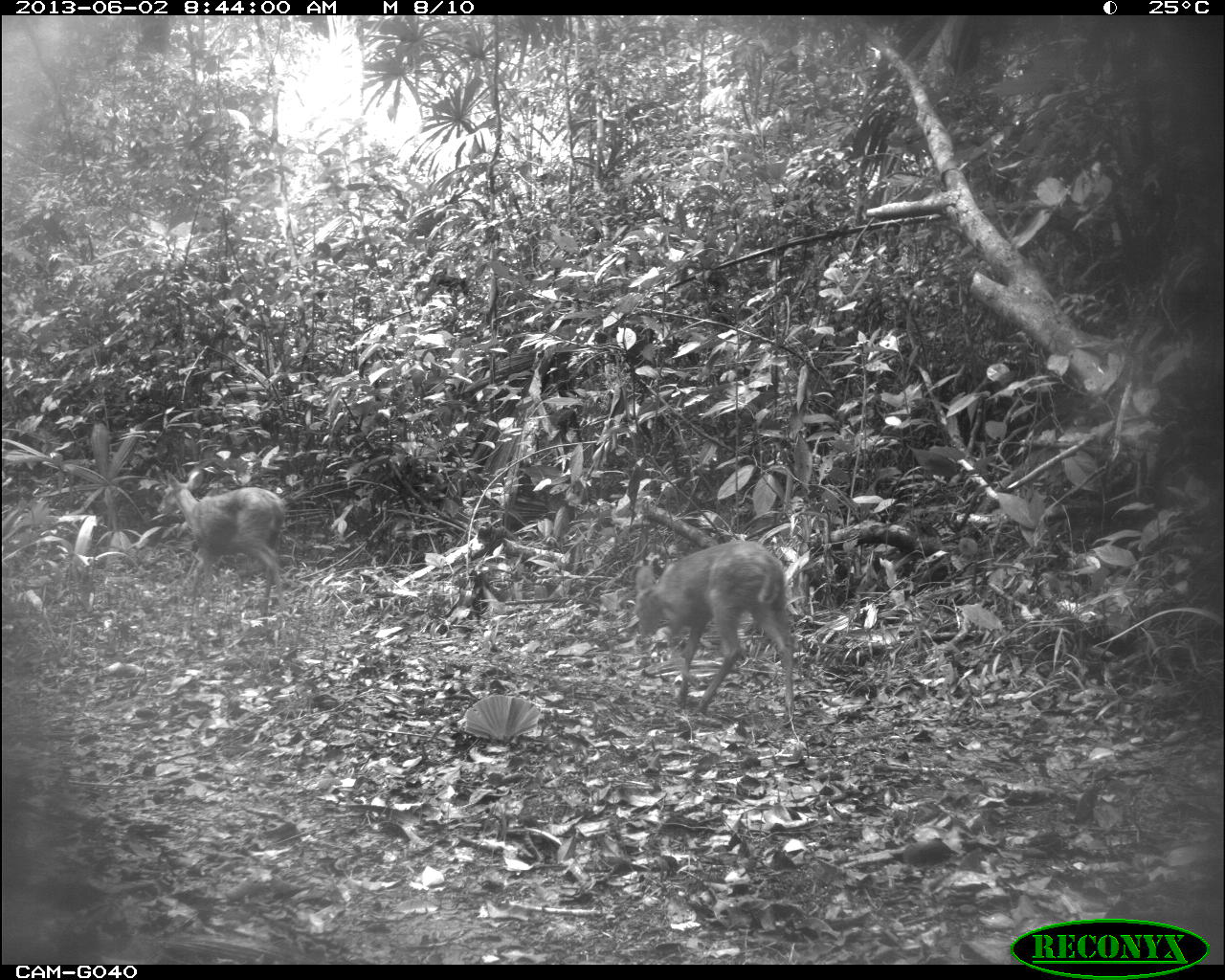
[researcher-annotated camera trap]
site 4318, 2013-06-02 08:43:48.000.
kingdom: Animalia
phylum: Chordata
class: Mammalia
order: Artiodactyla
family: Cervidae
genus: Mazama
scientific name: Mazama temama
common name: central american red brocket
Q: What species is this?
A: Mazama temama (central american red brocket).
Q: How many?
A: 2.